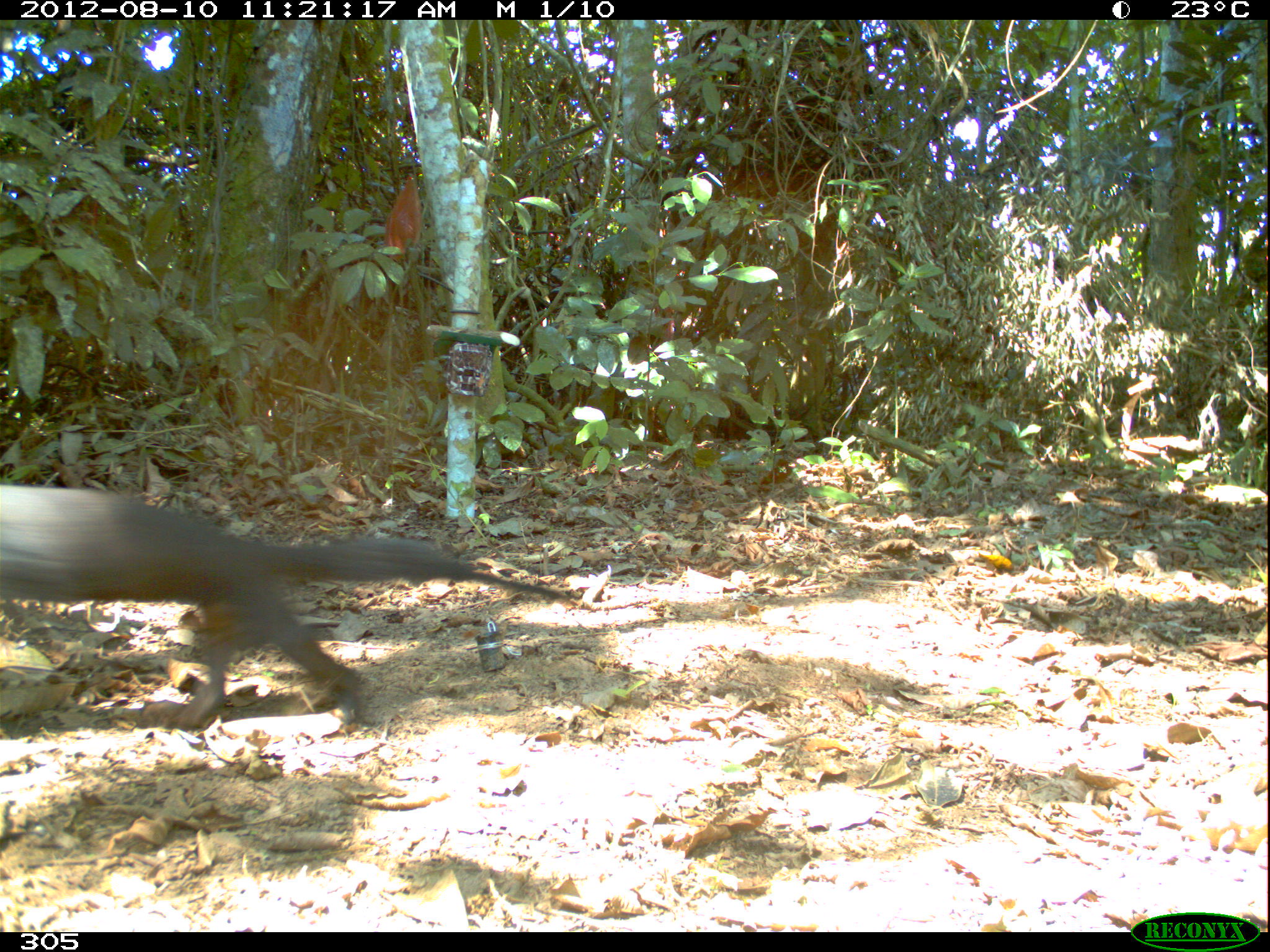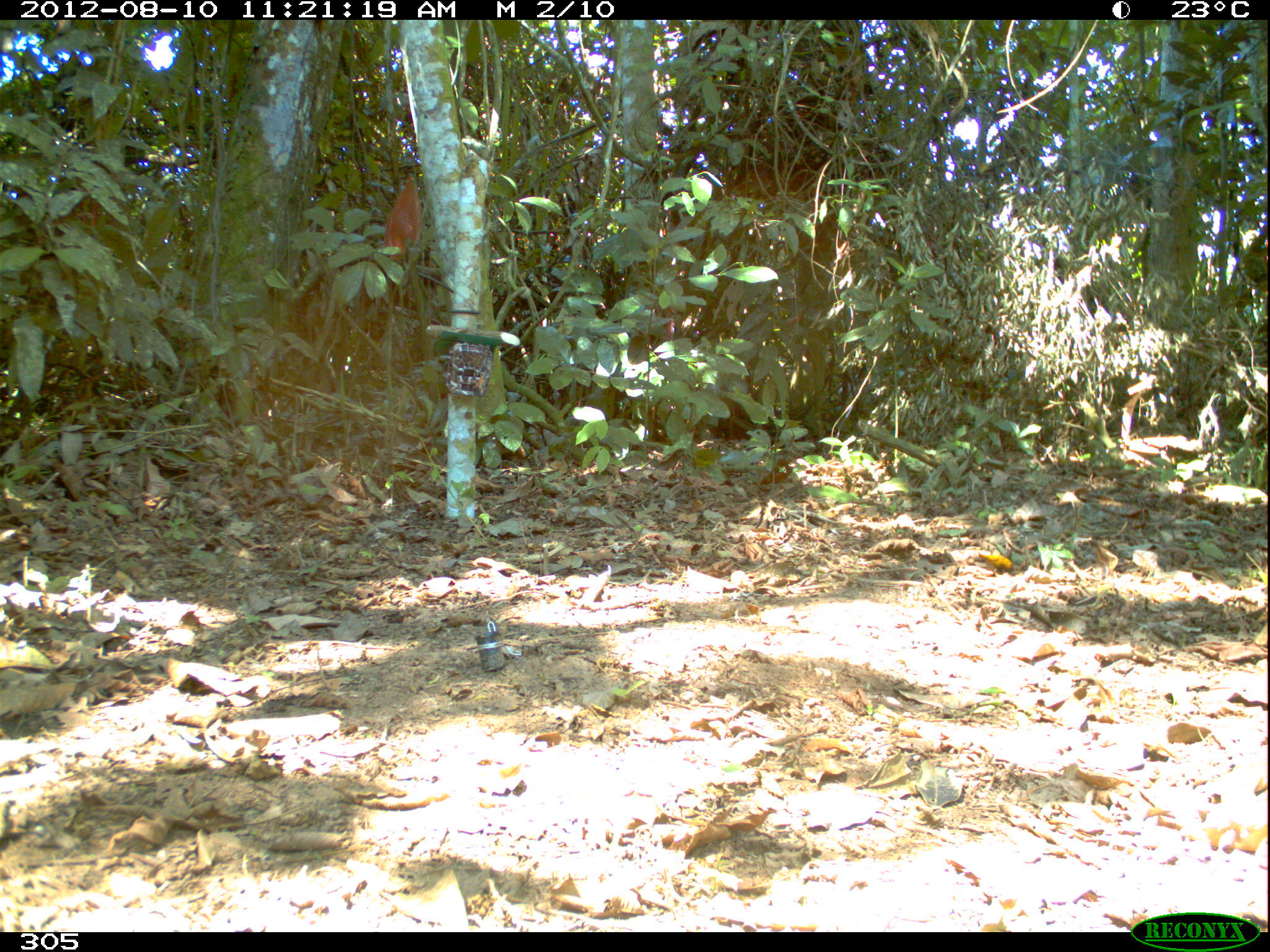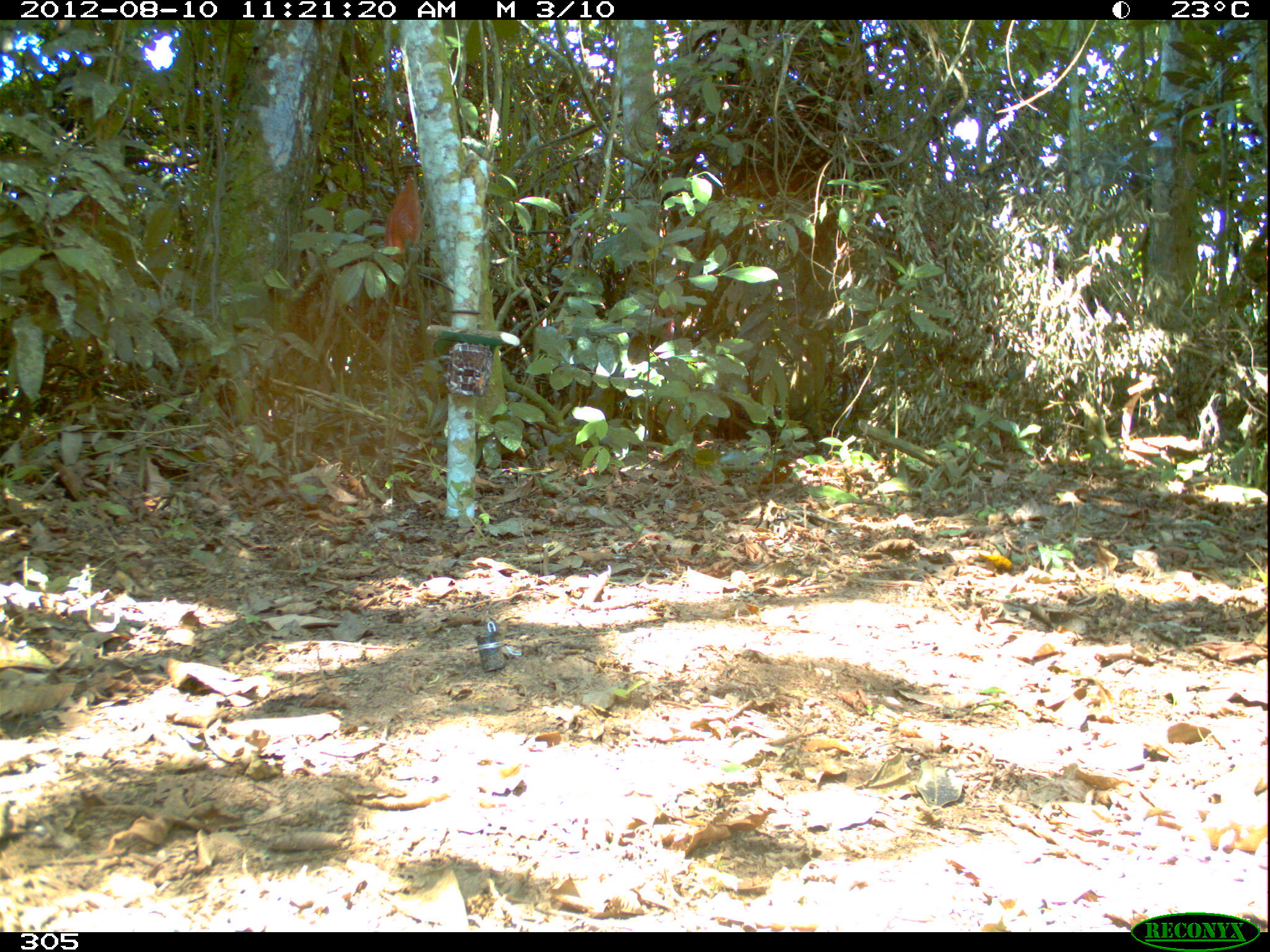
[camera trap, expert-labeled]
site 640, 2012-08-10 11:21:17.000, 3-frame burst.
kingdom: Animalia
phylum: Chordata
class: Mammalia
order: Carnivora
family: Mustelidae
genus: Eira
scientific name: Eira barbara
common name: tayra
Eira barbara (tayra).